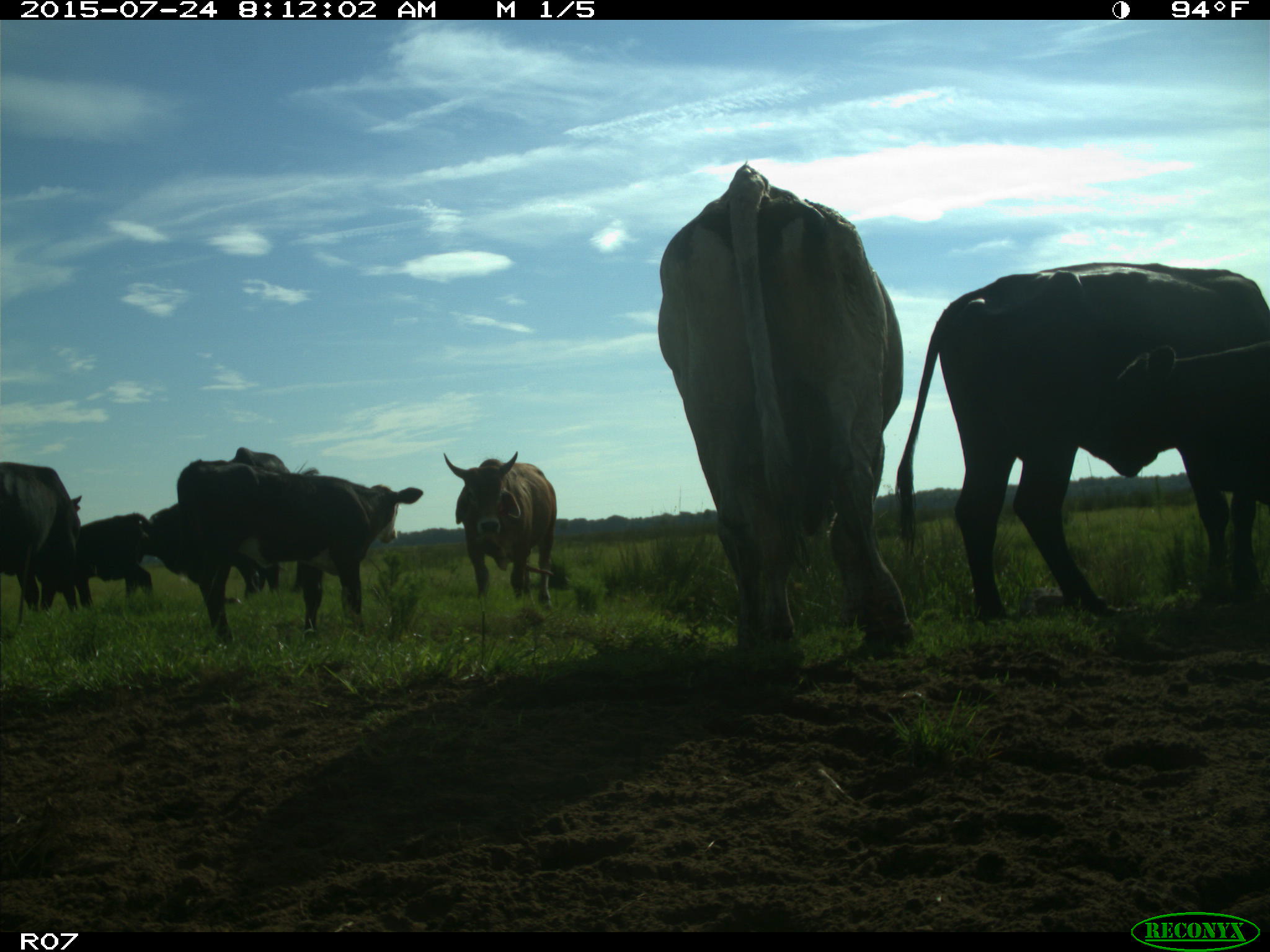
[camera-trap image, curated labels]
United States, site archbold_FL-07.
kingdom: Animalia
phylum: Chordata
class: Mammalia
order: Artiodactyla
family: Bovidae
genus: Bos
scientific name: Bos taurus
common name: domestic cow